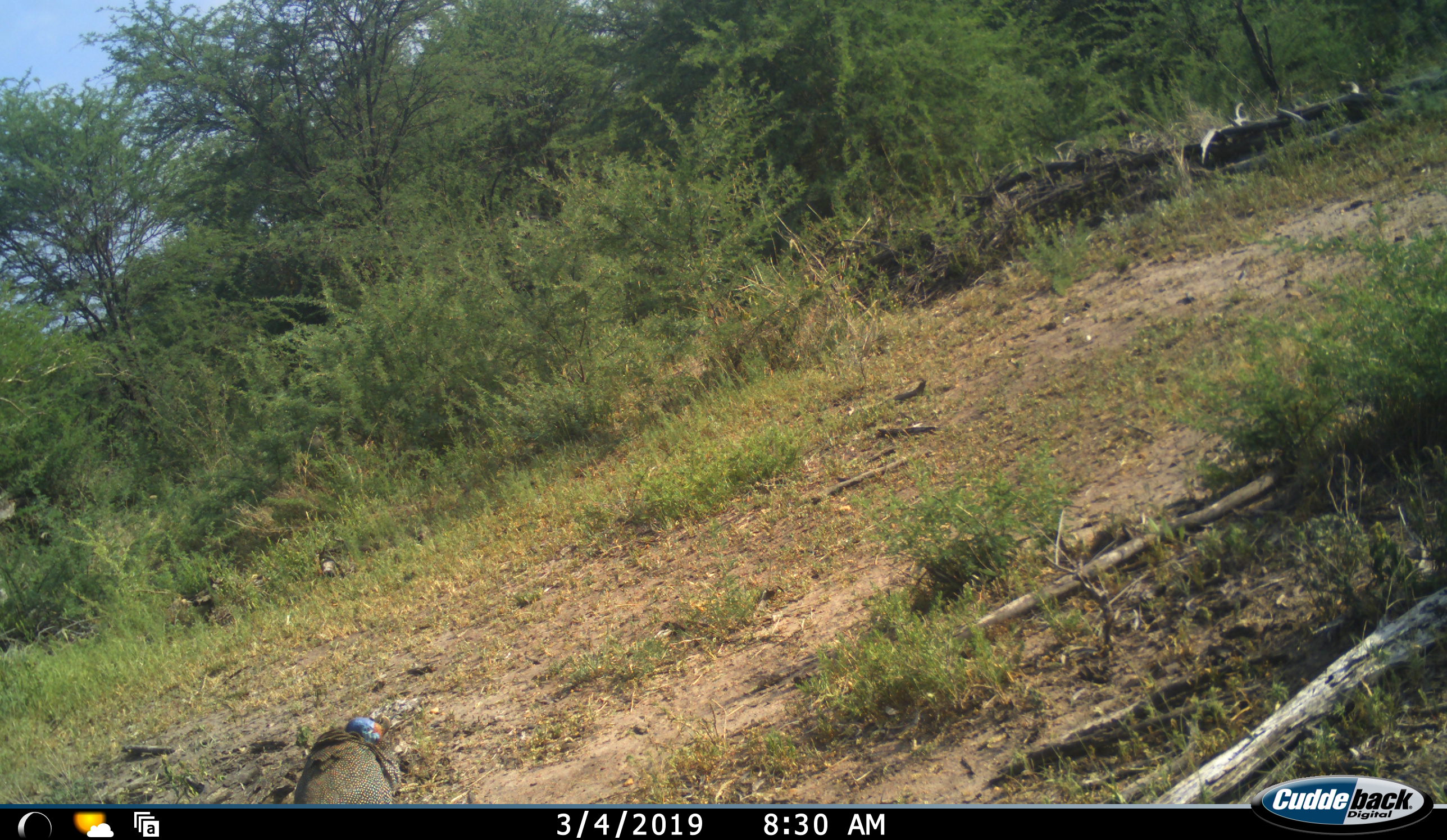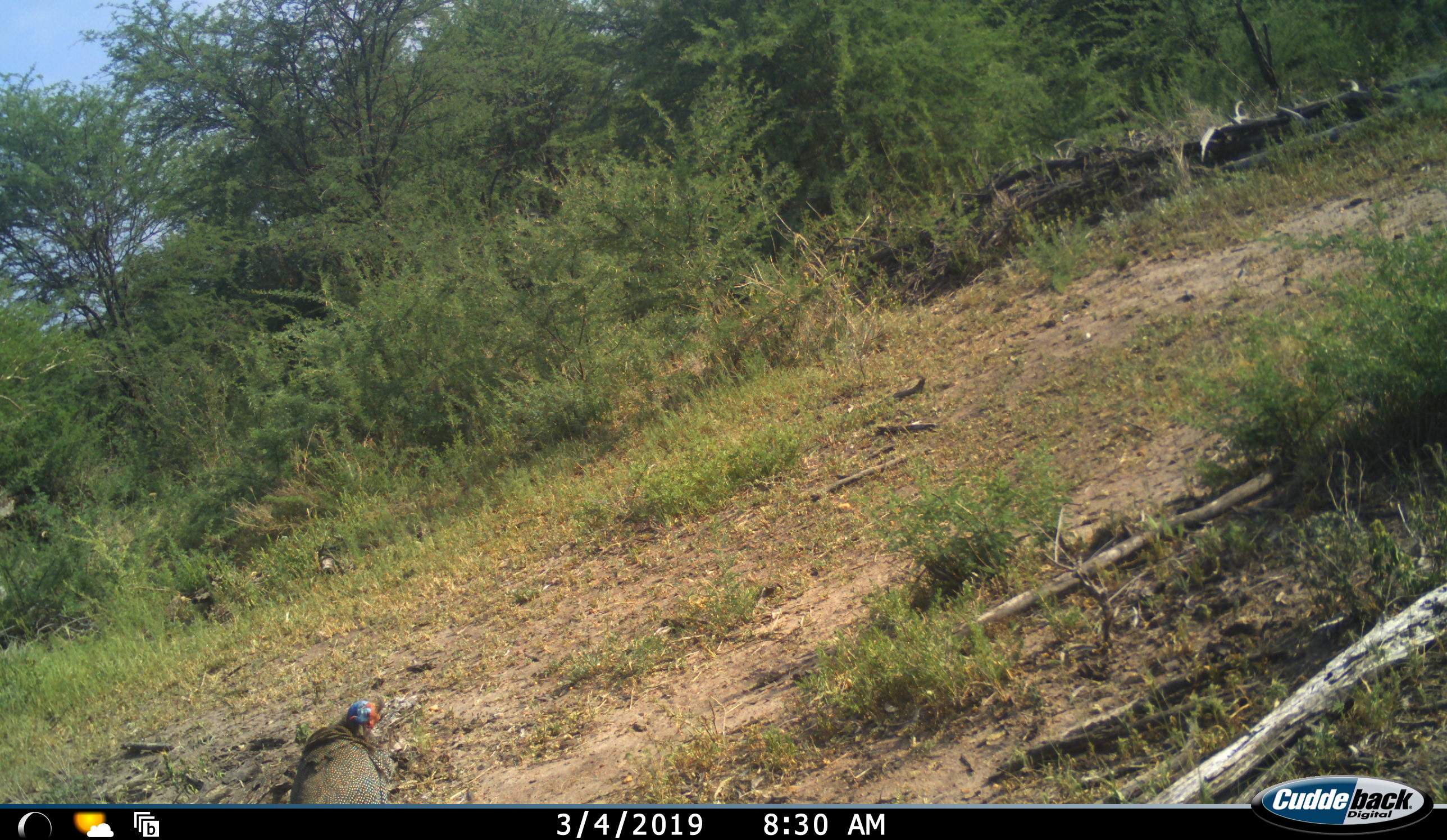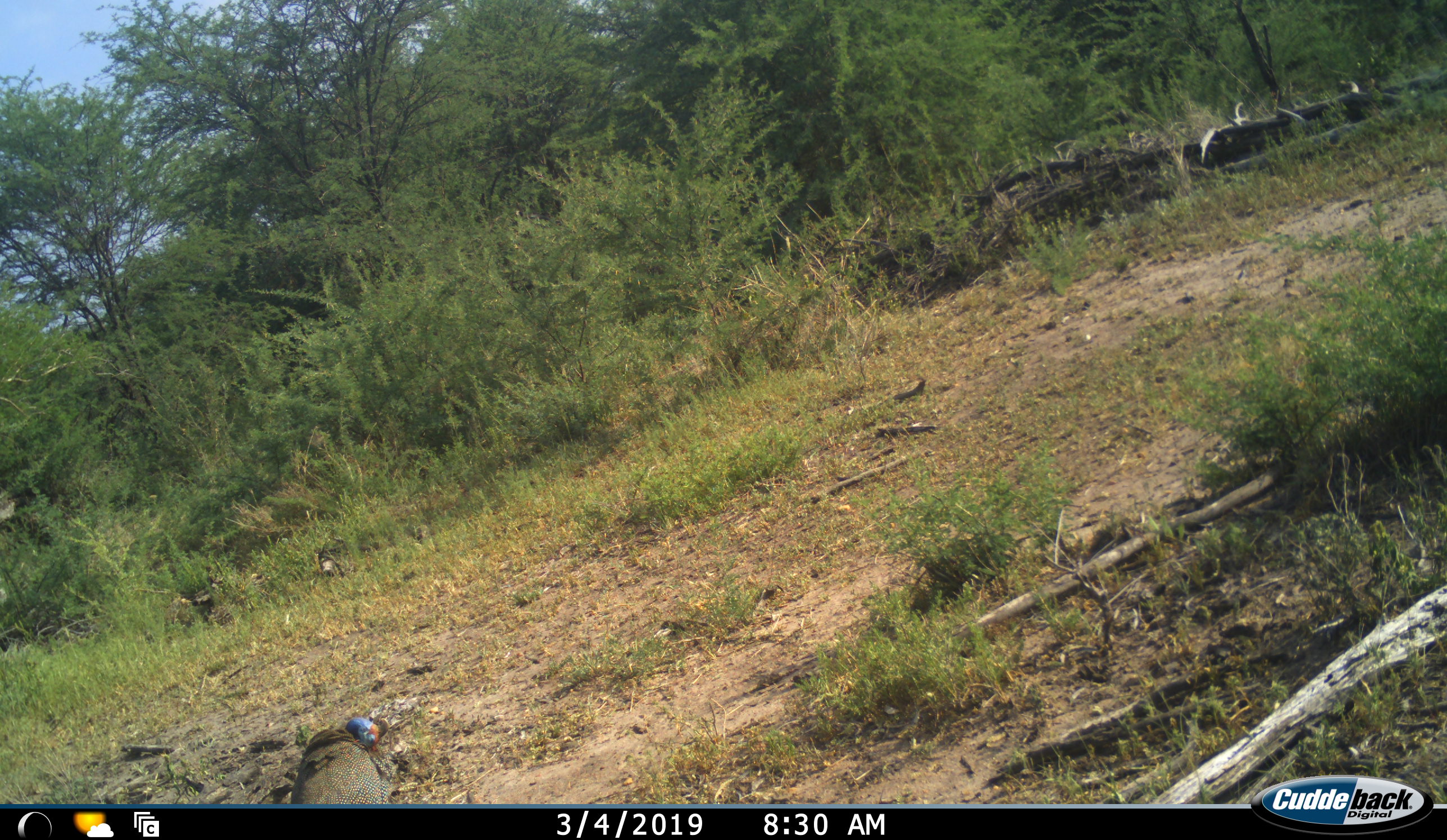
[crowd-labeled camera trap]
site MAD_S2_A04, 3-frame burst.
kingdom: Animalia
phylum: Chordata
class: Aves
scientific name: Aves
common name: bird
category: birdother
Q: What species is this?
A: Birdother (bird) (Aves).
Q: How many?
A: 1.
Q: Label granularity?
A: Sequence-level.